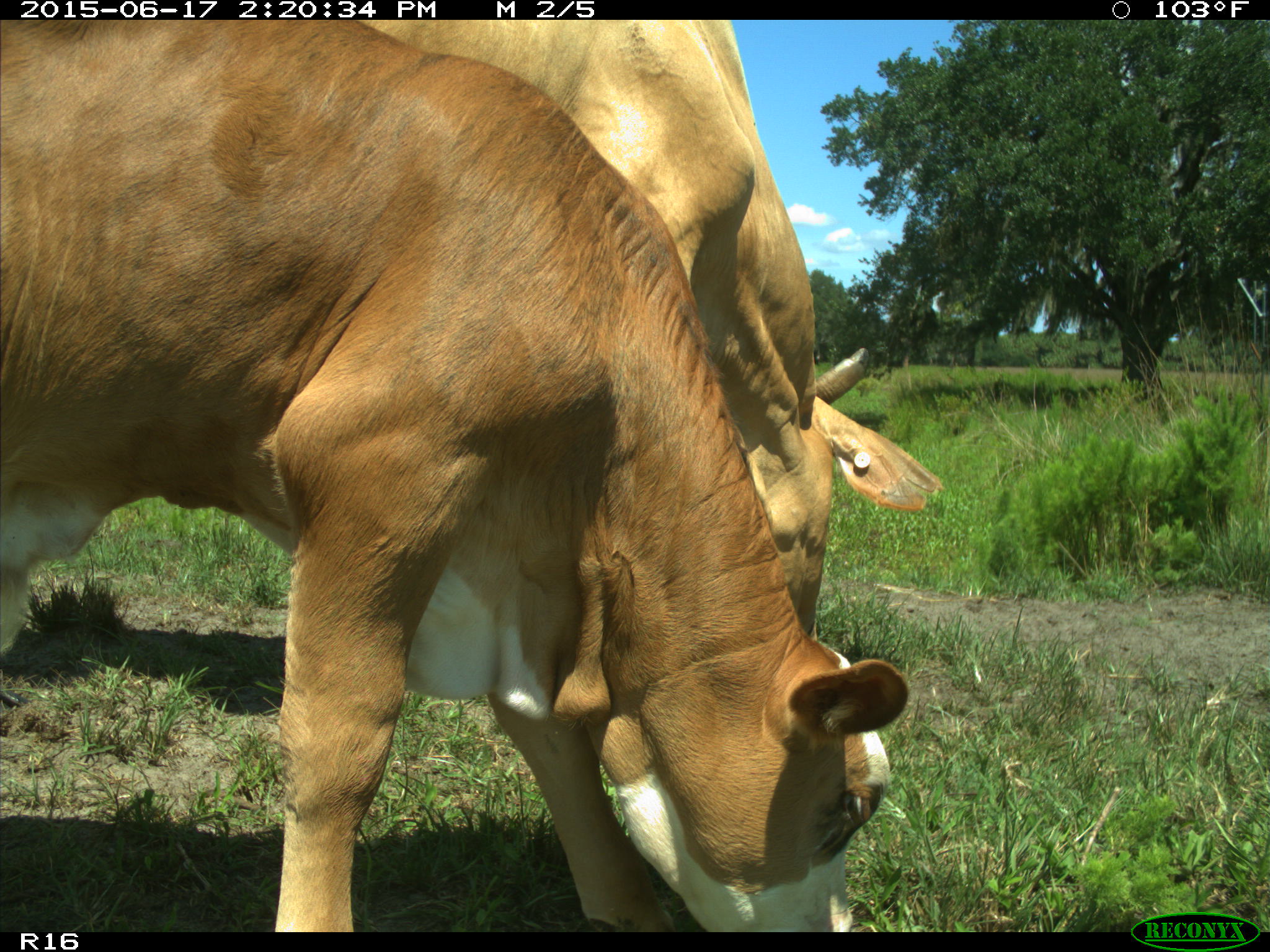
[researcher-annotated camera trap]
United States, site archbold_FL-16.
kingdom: Animalia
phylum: Chordata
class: Mammalia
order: Artiodactyla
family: Bovidae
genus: Bos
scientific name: Bos taurus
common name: domestic cow